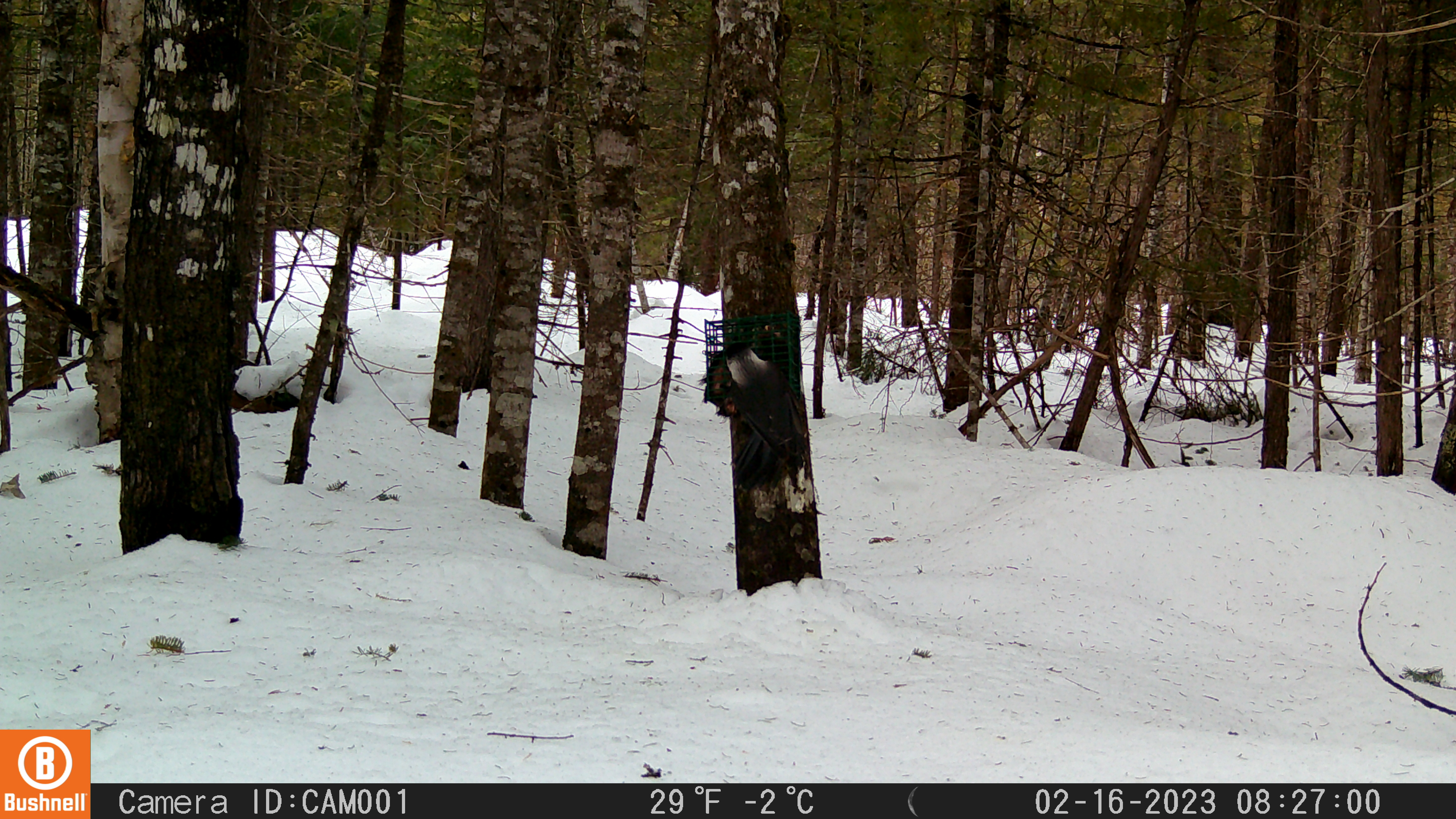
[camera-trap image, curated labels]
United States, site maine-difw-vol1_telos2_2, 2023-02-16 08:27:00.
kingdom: Animalia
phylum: Chordata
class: Aves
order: Passeriformes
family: Corvidae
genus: Perisoreus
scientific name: Perisoreus canadensis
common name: canada jay